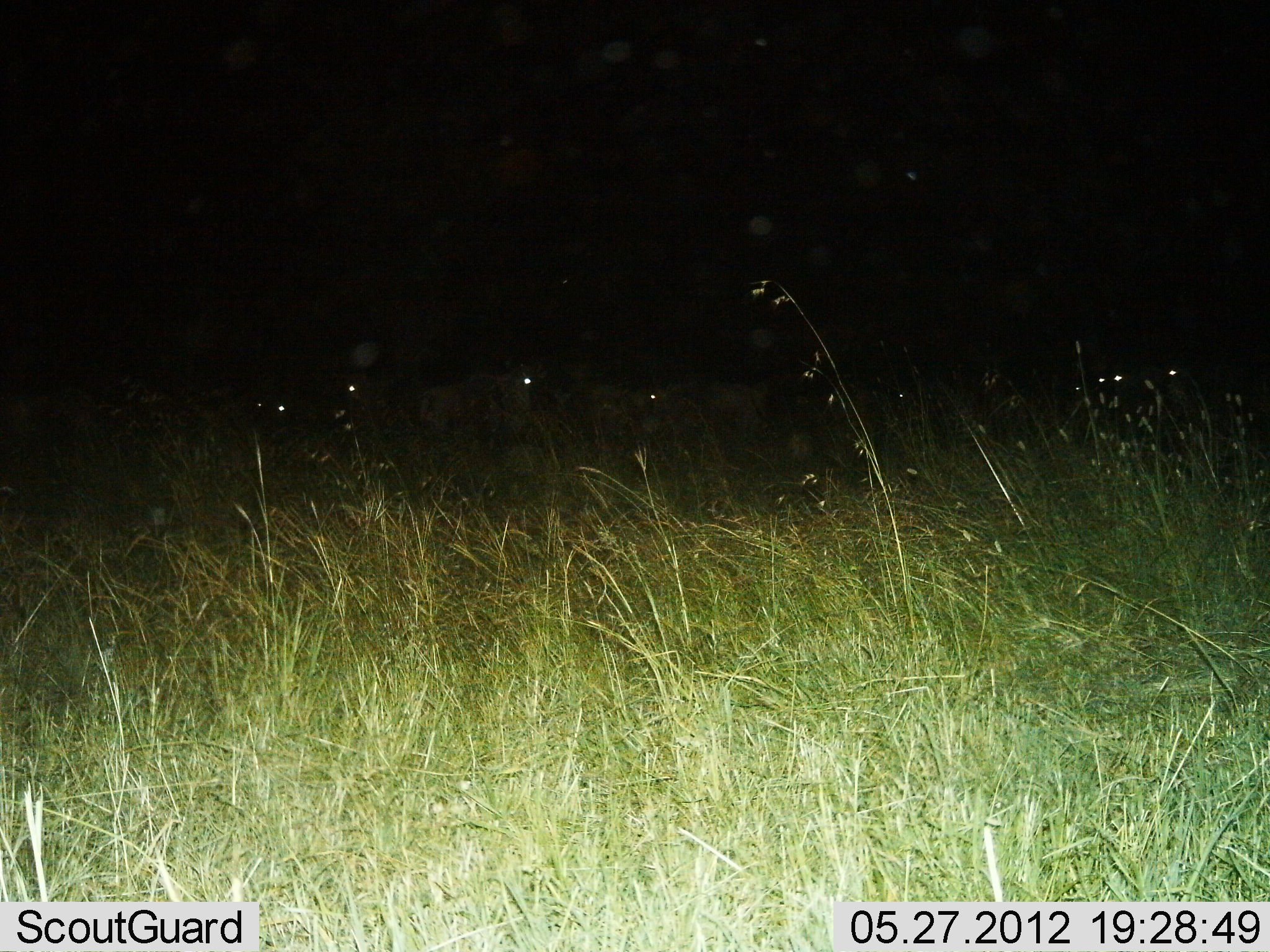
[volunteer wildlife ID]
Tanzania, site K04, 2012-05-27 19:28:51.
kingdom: Animalia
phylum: Chordata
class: Mammalia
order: Artiodactyla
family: Bovidae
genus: Connochaetes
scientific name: Connochaetes taurinus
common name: blue wildebeest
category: wildebeest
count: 8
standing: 100%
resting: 29%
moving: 0%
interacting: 0%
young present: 0%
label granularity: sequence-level